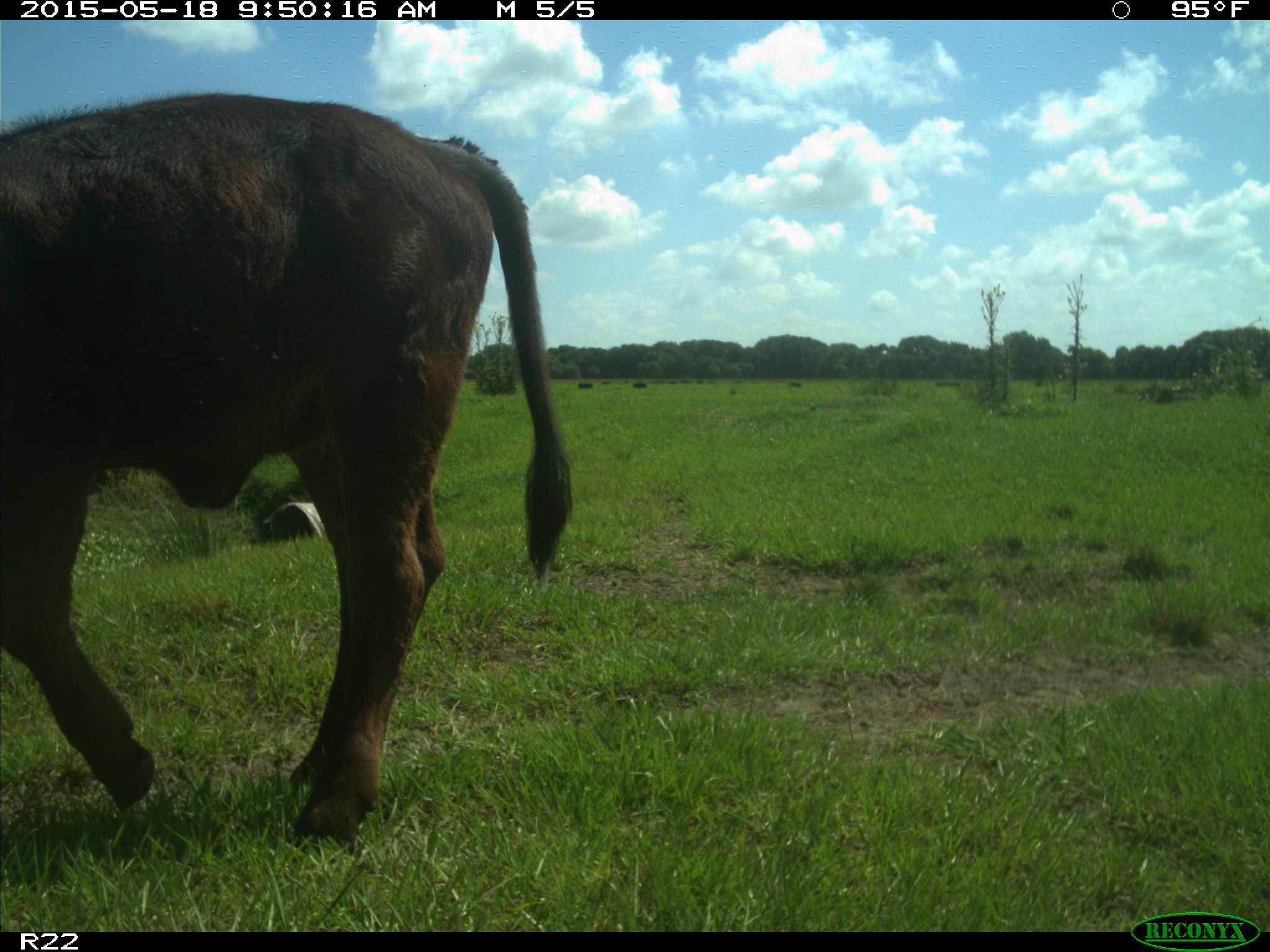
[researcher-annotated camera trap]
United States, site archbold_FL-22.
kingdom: Animalia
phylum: Chordata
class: Mammalia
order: Artiodactyla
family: Bovidae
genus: Bos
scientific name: Bos taurus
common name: domestic cow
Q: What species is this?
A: Bos taurus (domestic cow).